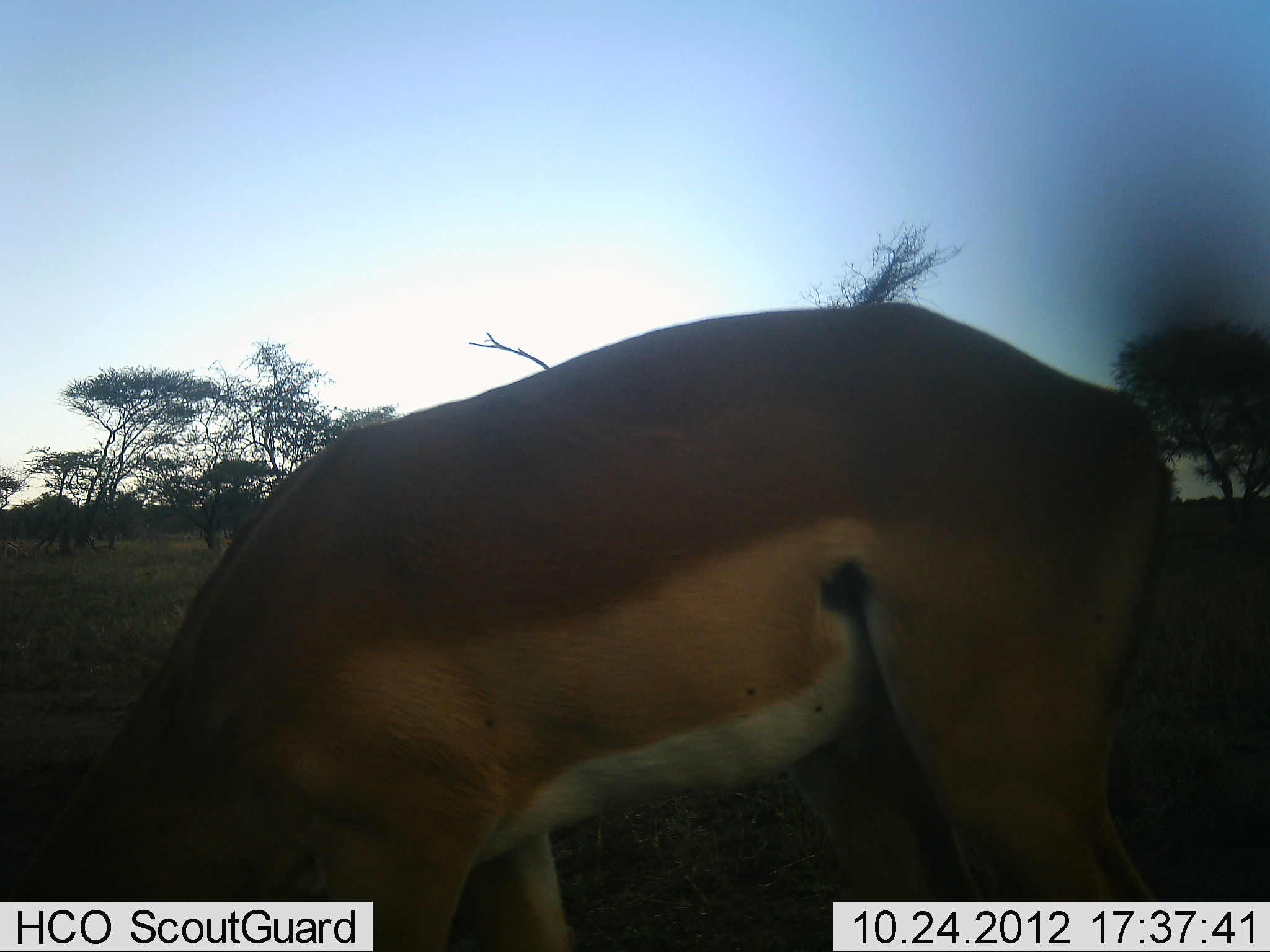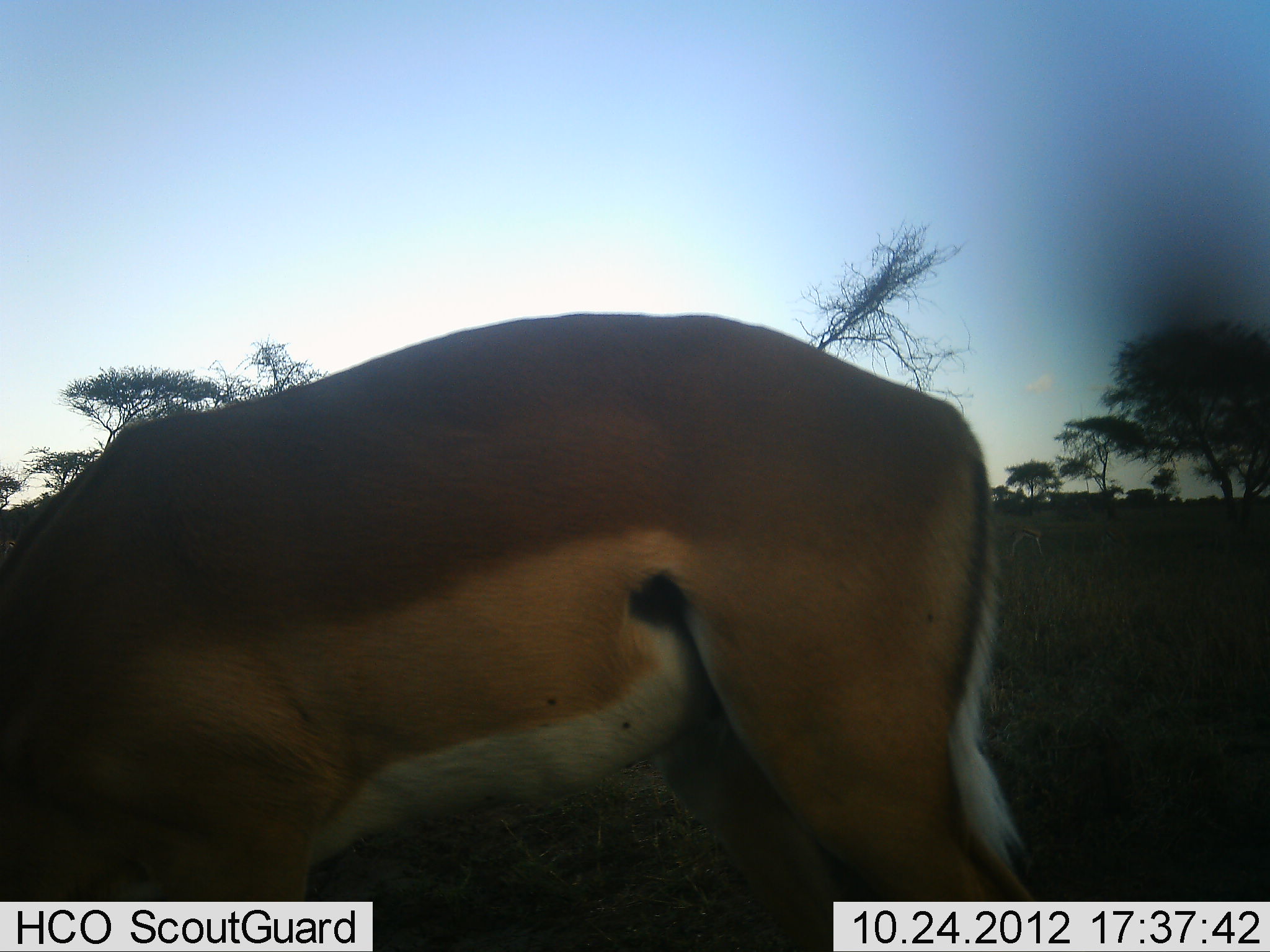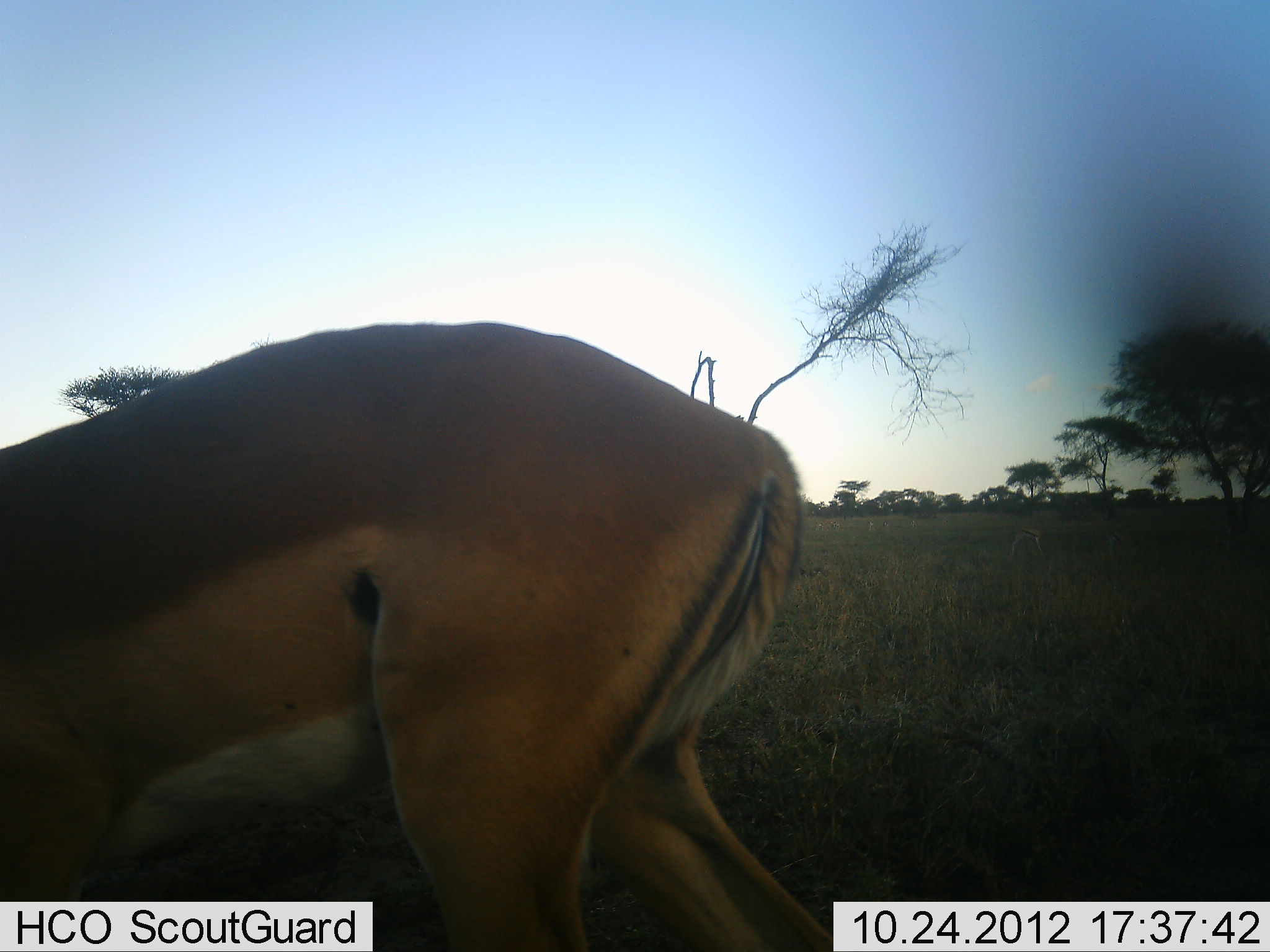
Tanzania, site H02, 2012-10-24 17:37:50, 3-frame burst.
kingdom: Animalia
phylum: Chordata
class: Mammalia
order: Artiodactyla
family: Bovidae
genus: Aepyceros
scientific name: Aepyceros melampus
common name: impala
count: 1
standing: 10%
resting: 0%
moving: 20%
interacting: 0%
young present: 0%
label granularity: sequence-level